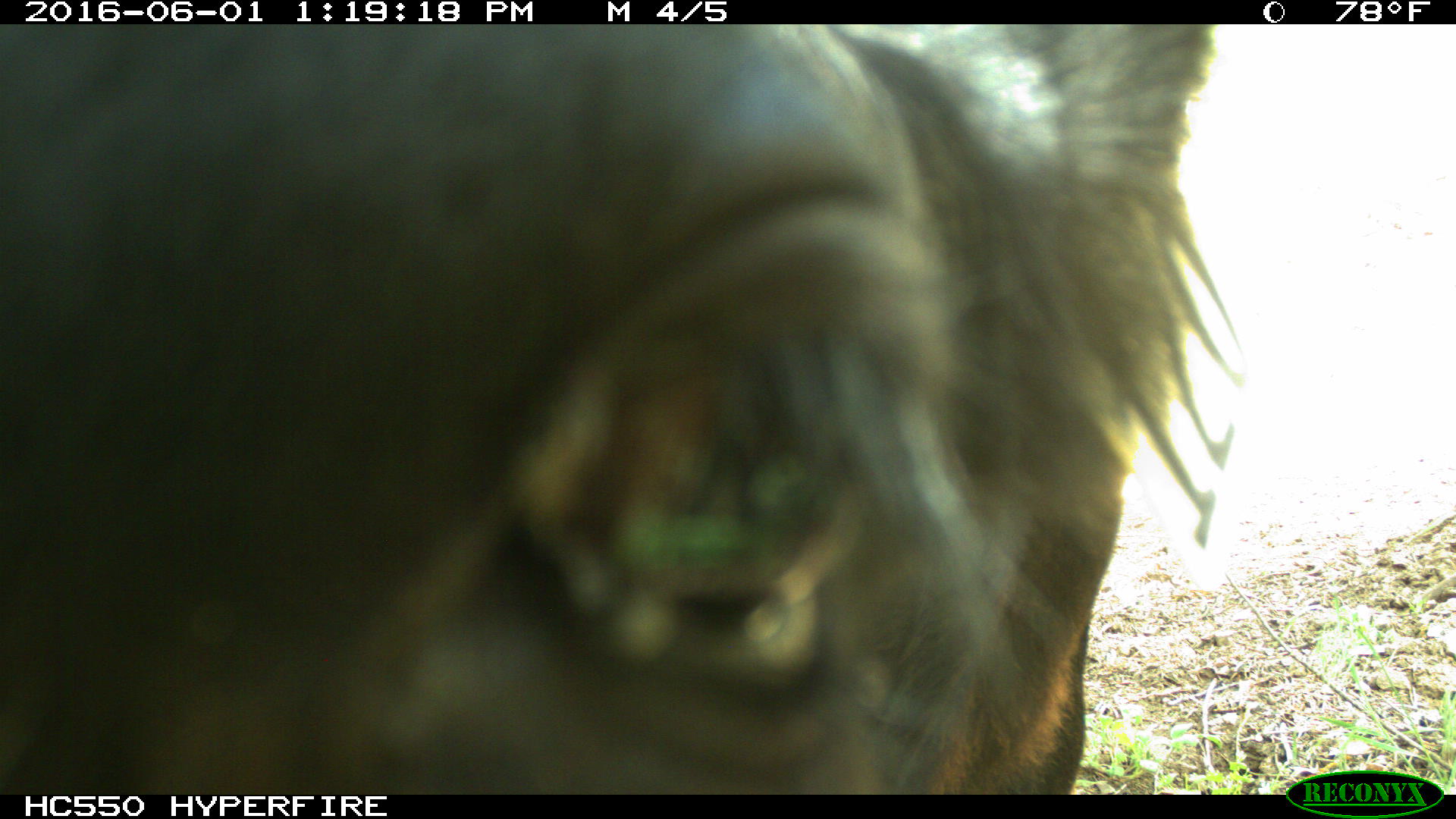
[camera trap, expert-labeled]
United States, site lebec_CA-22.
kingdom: Animalia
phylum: Chordata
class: Mammalia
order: Artiodactyla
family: Bovidae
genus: Bos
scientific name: Bos taurus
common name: domestic cow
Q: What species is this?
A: Bos taurus (domestic cow).